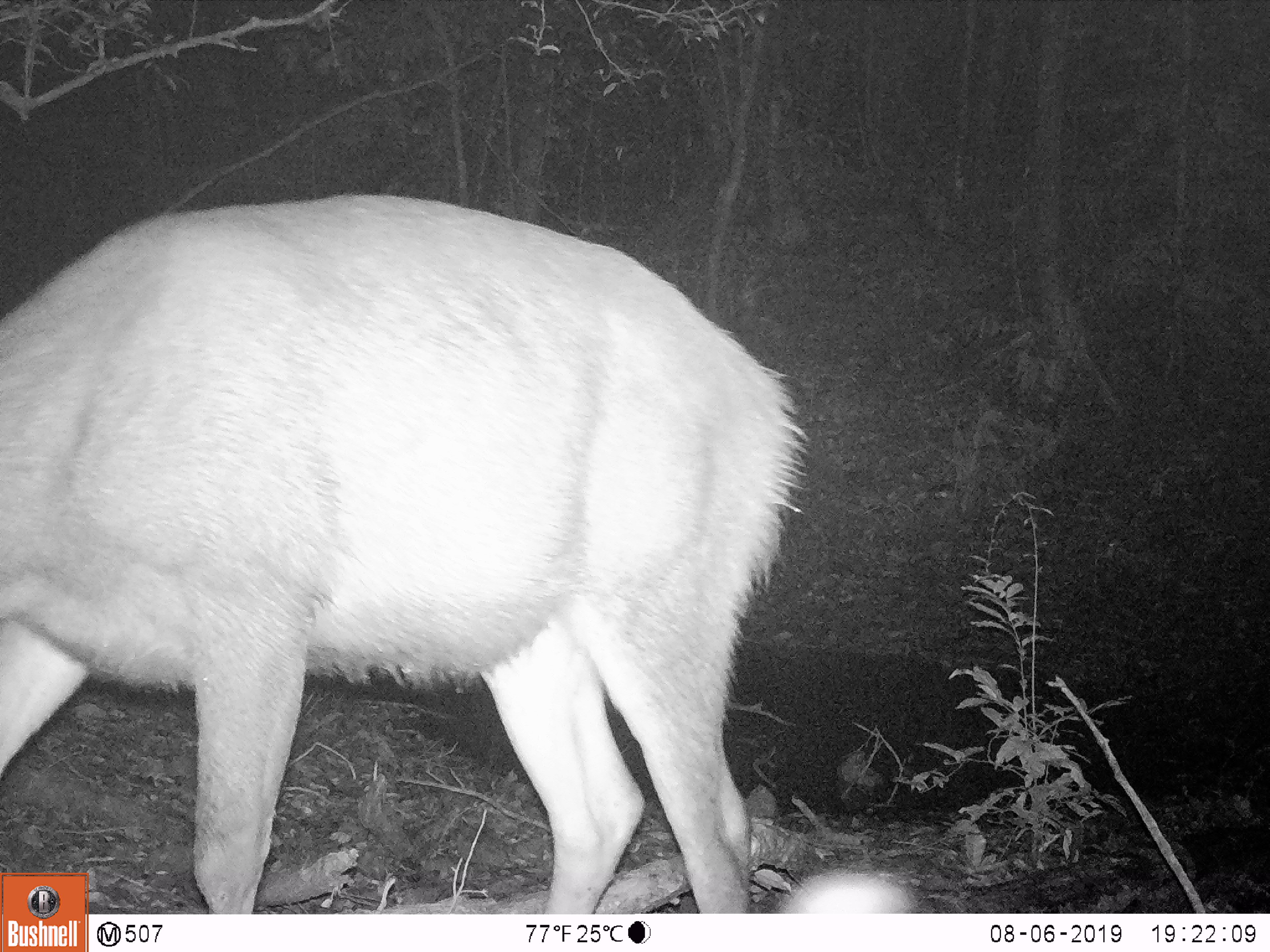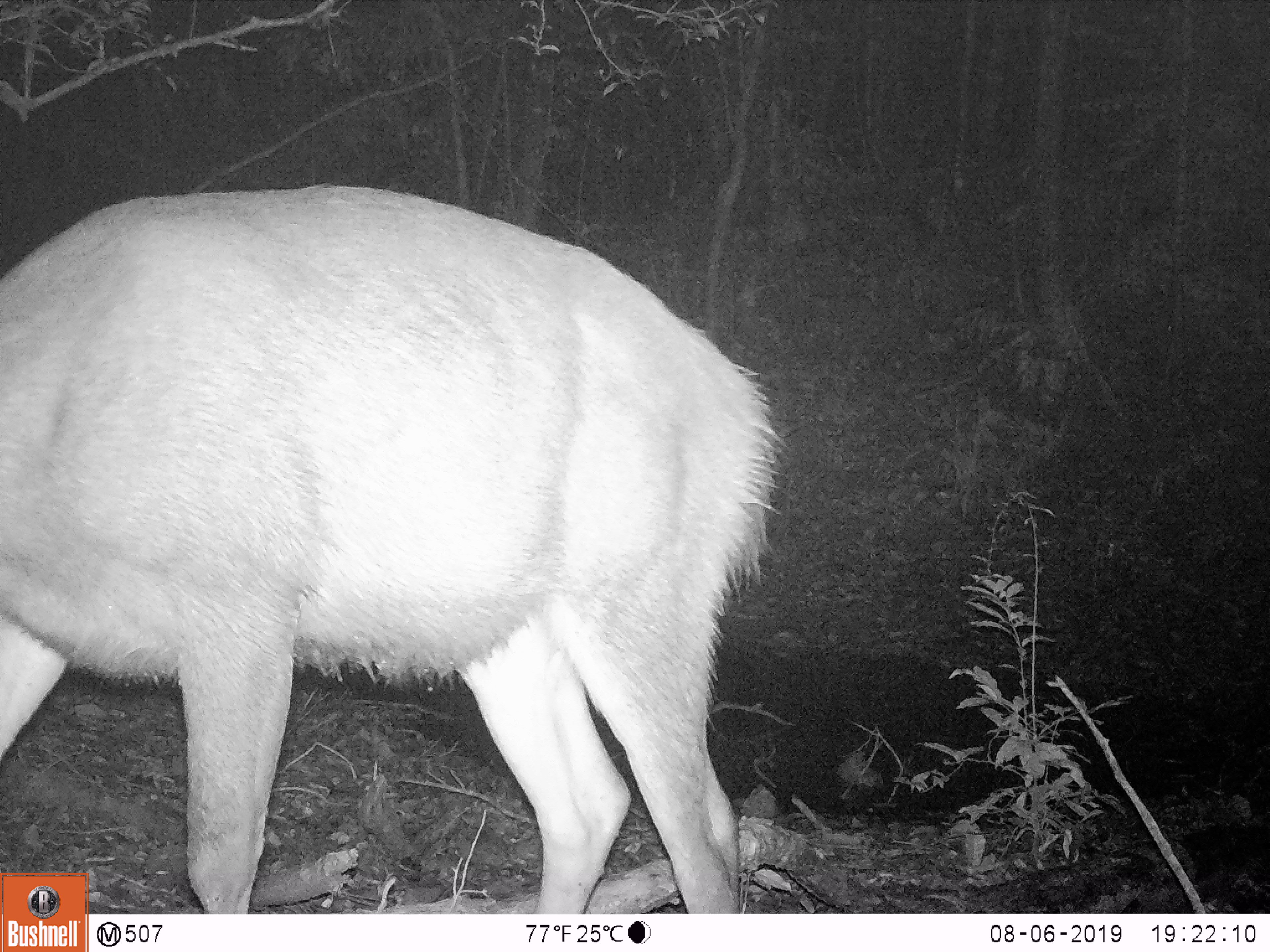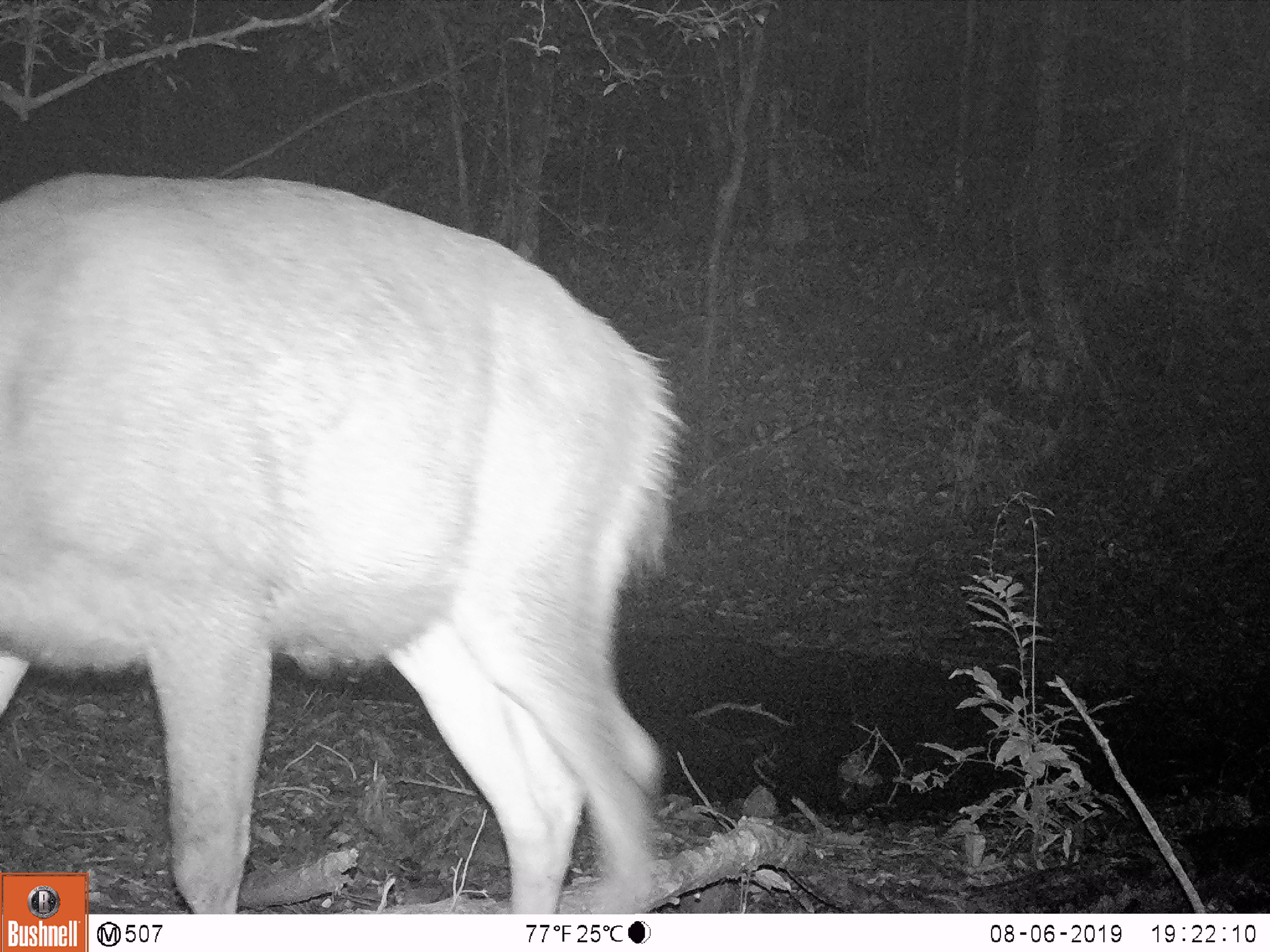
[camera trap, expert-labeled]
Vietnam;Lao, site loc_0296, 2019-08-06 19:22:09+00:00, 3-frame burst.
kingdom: Animalia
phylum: Chordata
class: Mammalia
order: Artiodactyla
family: Cervidae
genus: Rusa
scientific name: Rusa unicolor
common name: sambar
Sambar (Rusa unicolor). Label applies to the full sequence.